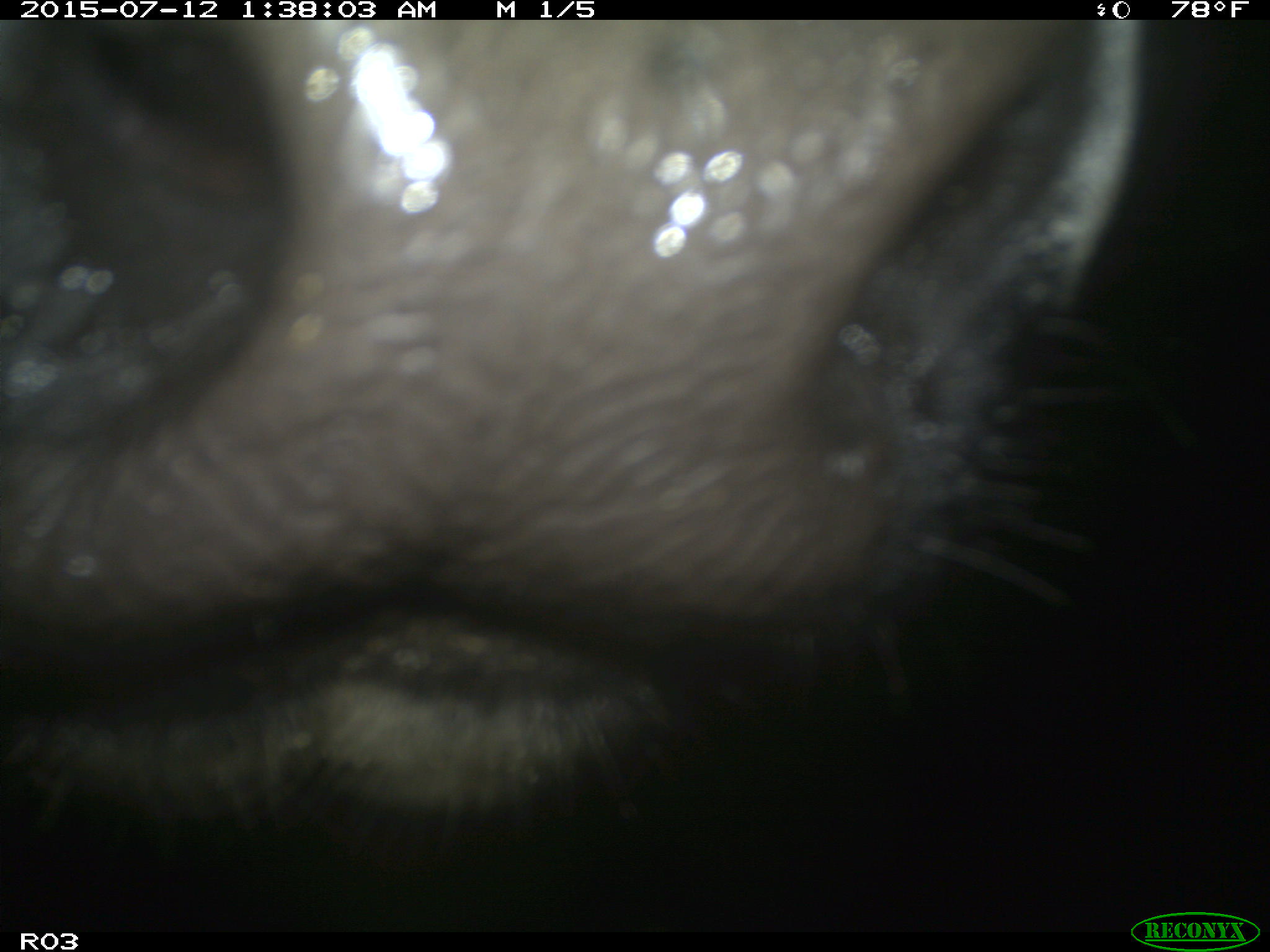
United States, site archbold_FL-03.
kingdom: Animalia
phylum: Chordata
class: Mammalia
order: Artiodactyla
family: Bovidae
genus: Bos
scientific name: Bos taurus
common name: domestic cow